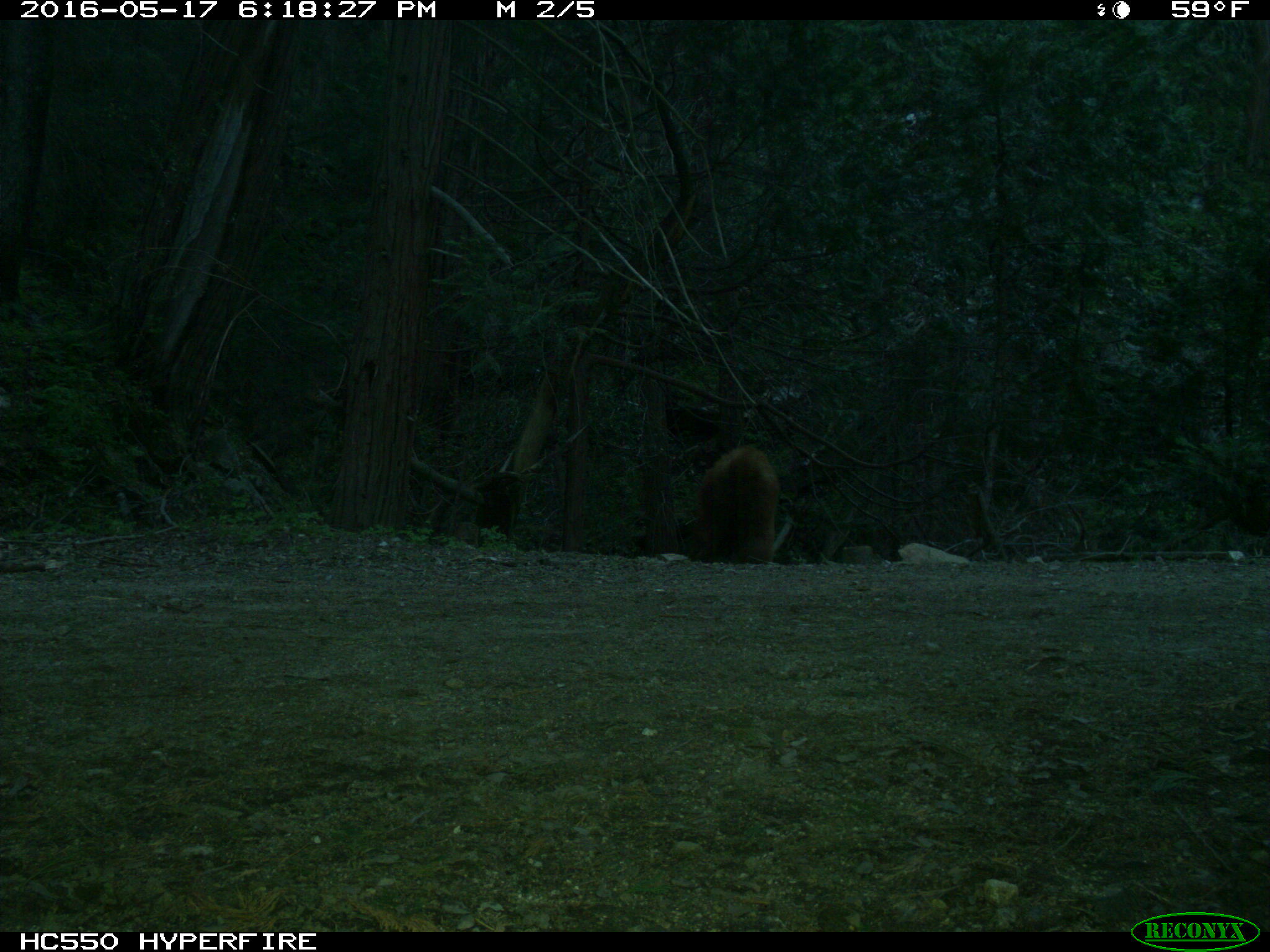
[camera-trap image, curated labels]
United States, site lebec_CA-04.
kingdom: Animalia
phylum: Chordata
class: Mammalia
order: Carnivora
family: Ursidae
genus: Ursus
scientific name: Ursus americanus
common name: american black bear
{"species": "Ursus americanus (american black bear)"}